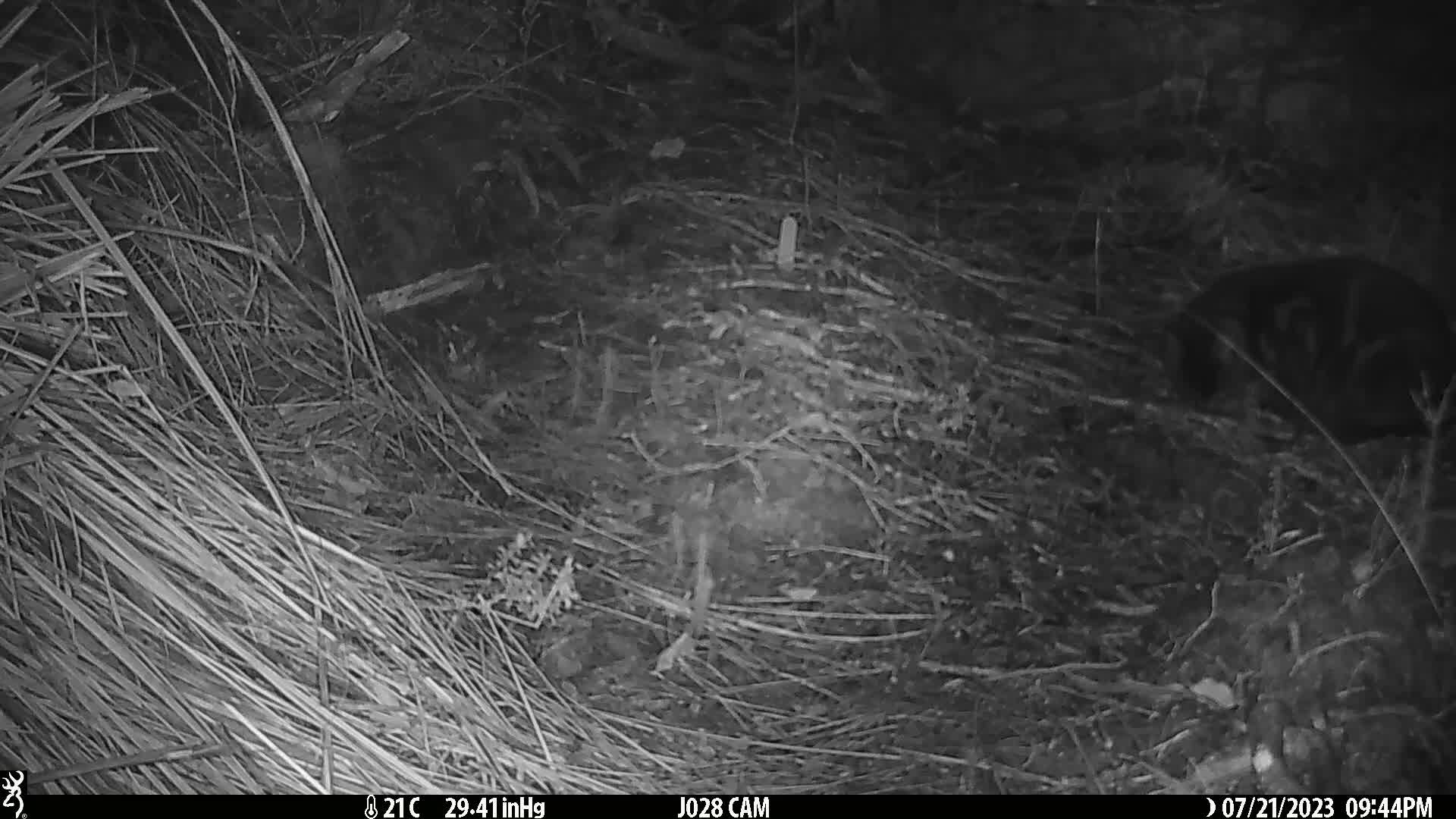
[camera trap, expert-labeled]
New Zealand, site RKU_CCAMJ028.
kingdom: Animalia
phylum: Chordata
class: Mammalia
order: Carnivora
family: Felidae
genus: Felis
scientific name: Felis catus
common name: domestic cat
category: cat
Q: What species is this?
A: Cat (domestic cat) (Felis catus).